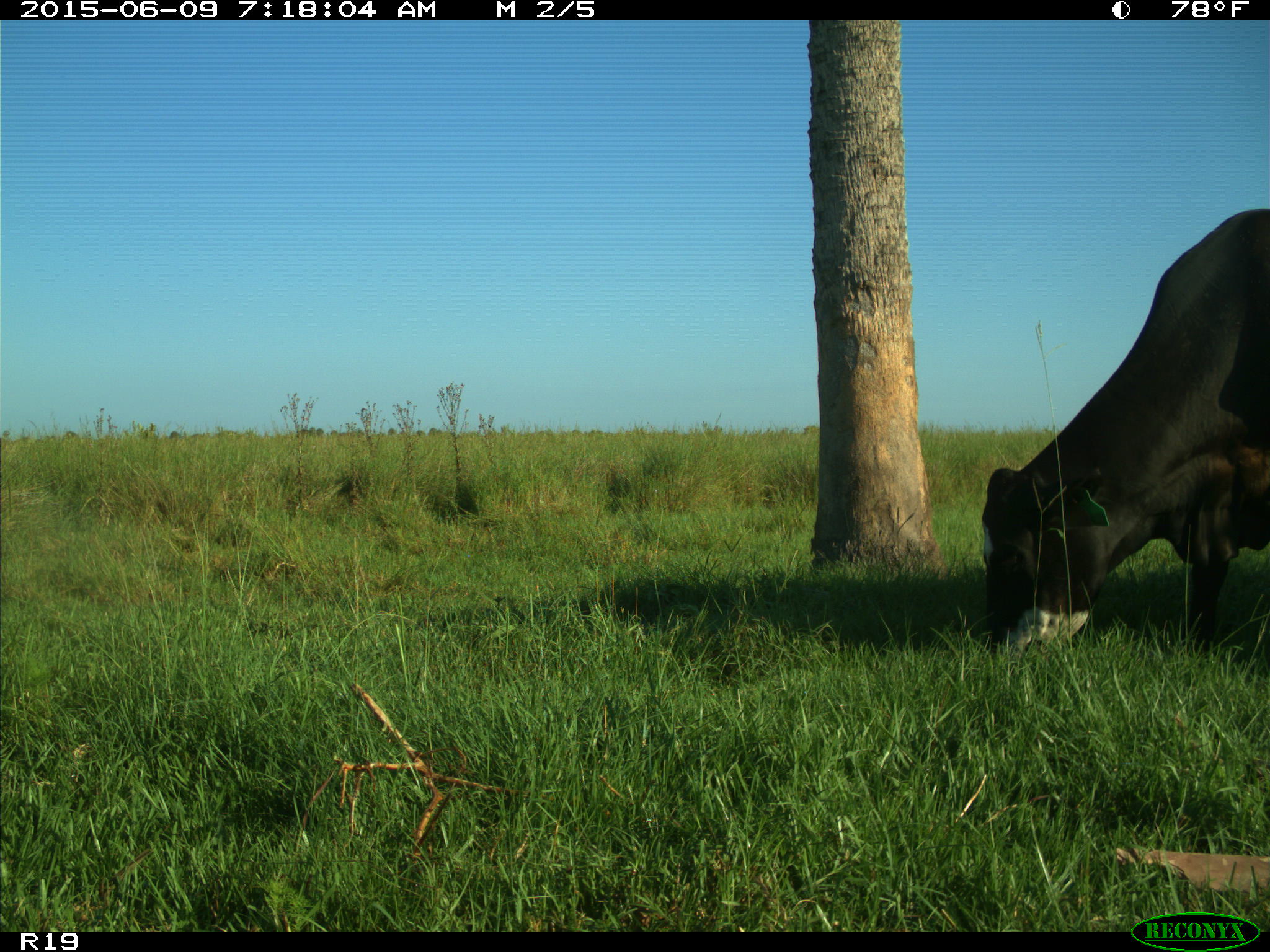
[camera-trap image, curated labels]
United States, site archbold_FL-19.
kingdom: Animalia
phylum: Chordata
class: Mammalia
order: Artiodactyla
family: Bovidae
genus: Bos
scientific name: Bos taurus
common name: domestic cow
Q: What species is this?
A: Bos taurus (domestic cow).